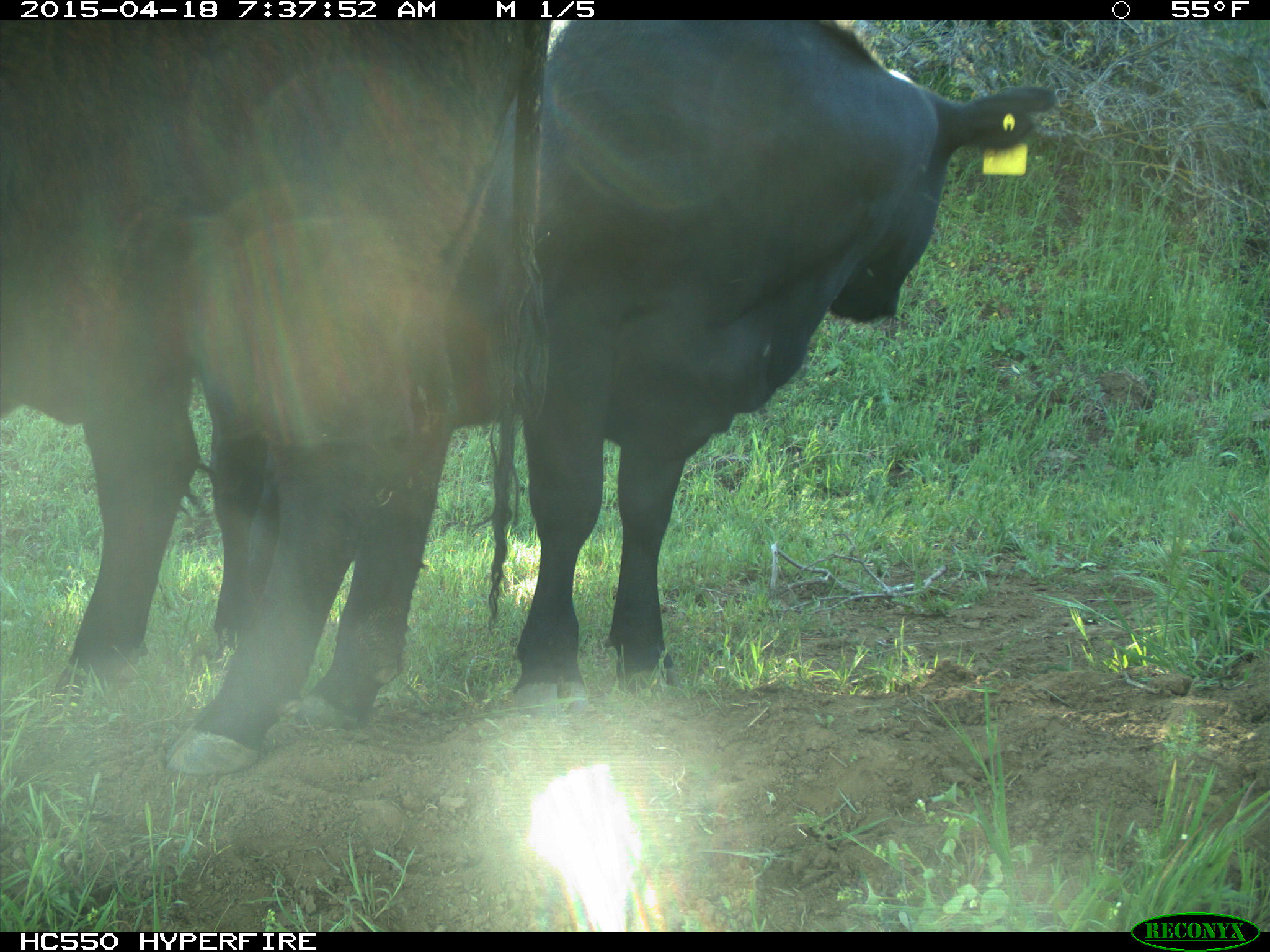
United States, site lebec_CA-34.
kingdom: Animalia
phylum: Chordata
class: Mammalia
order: Artiodactyla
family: Bovidae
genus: Bos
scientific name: Bos taurus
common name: domestic cow